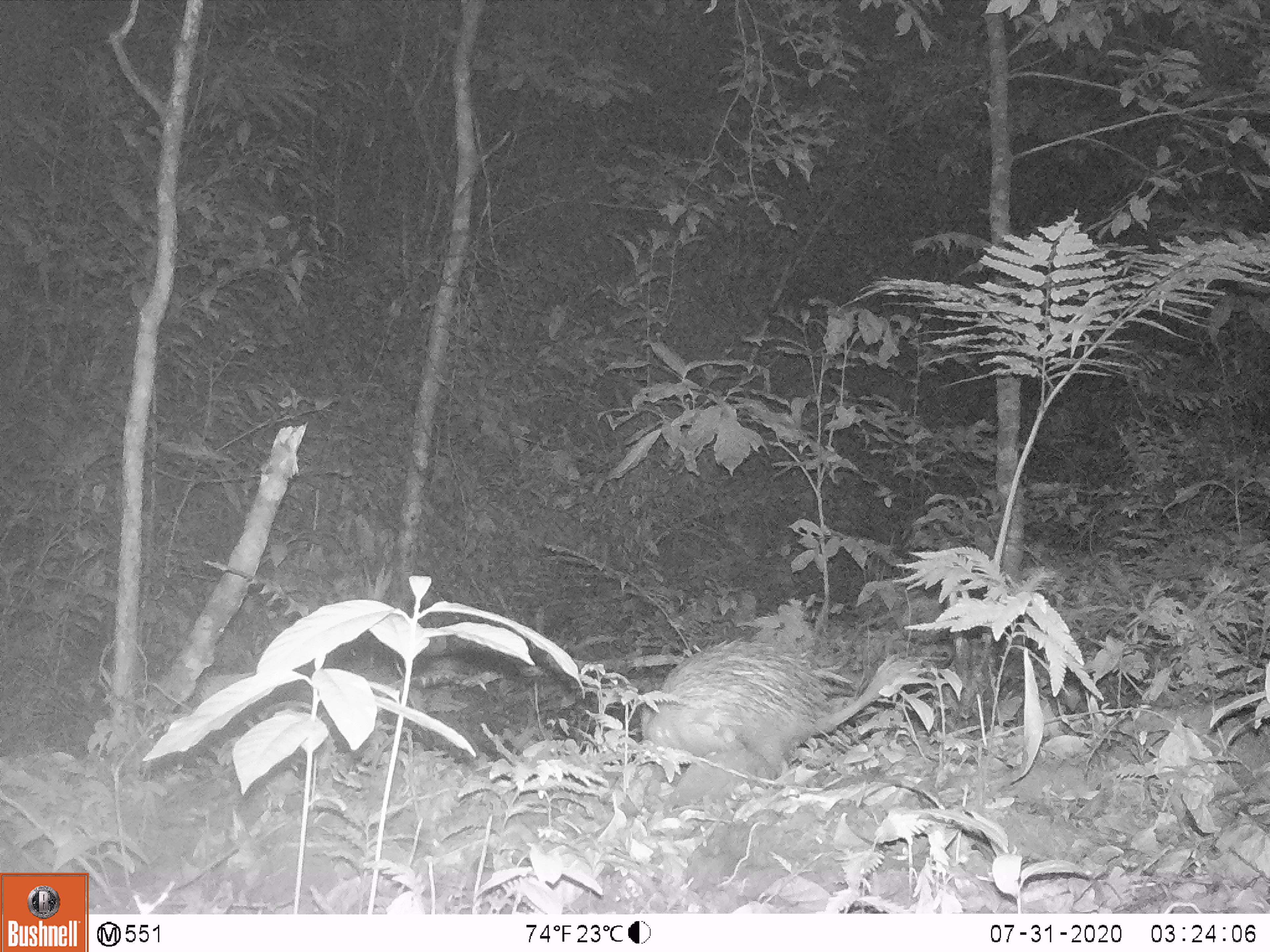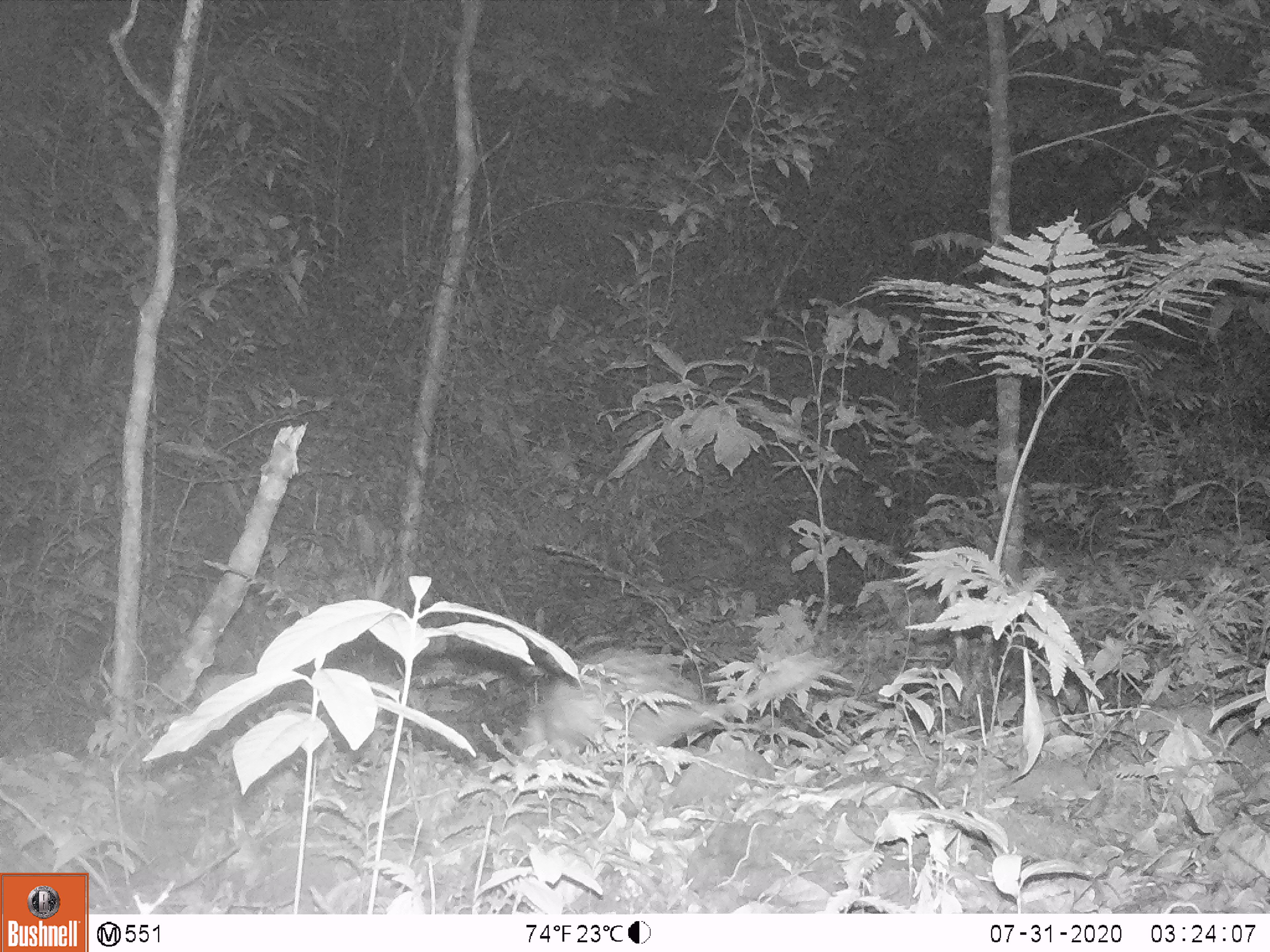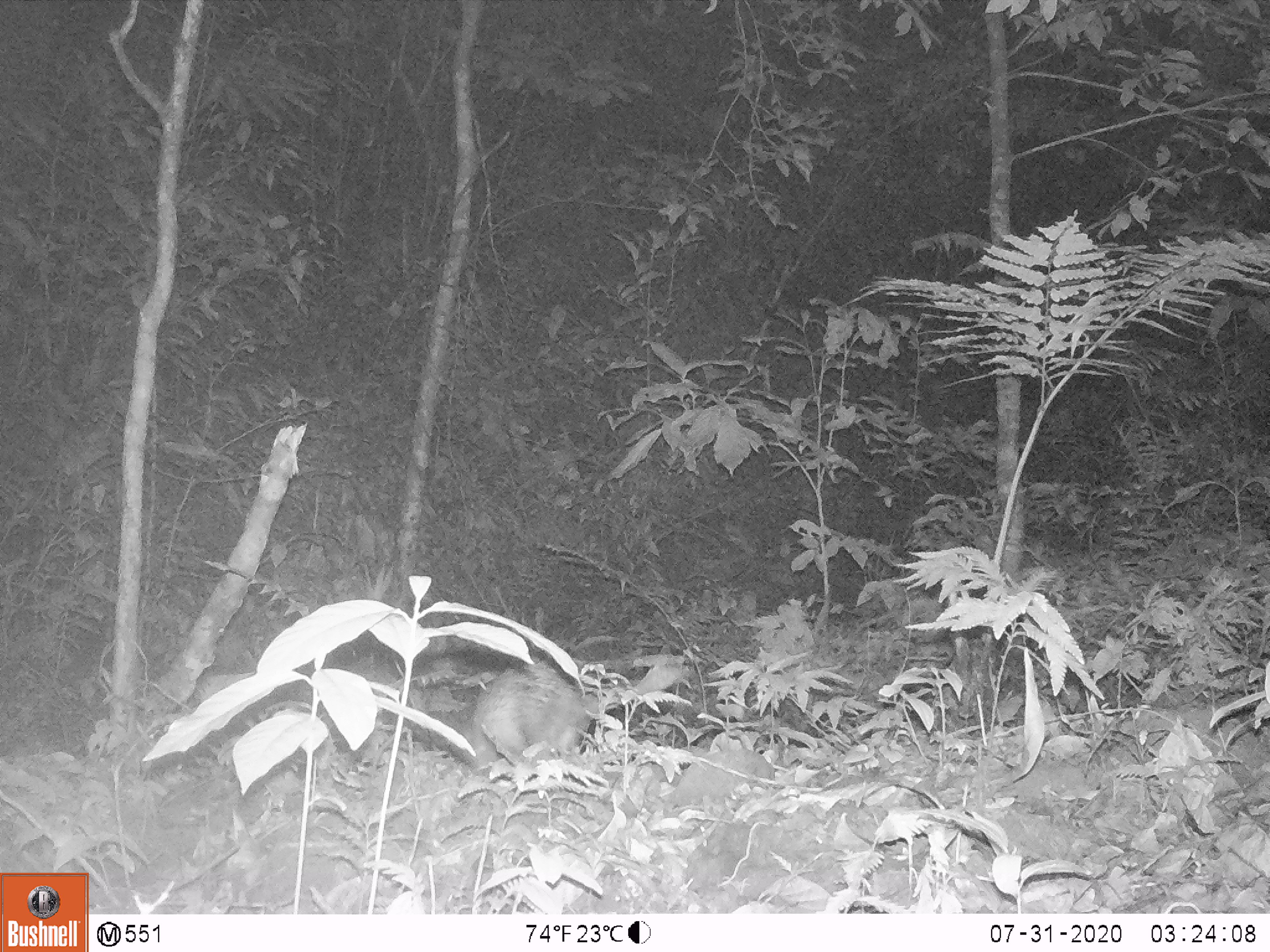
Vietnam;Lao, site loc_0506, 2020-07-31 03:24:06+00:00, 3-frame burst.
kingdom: Animalia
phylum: Chordata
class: Mammalia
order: Rodentia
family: Hystricidae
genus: Atherurus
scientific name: Atherurus macrourus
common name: asiatic brush-tailed porcupine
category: asiatic brush tailed porcupine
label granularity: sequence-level